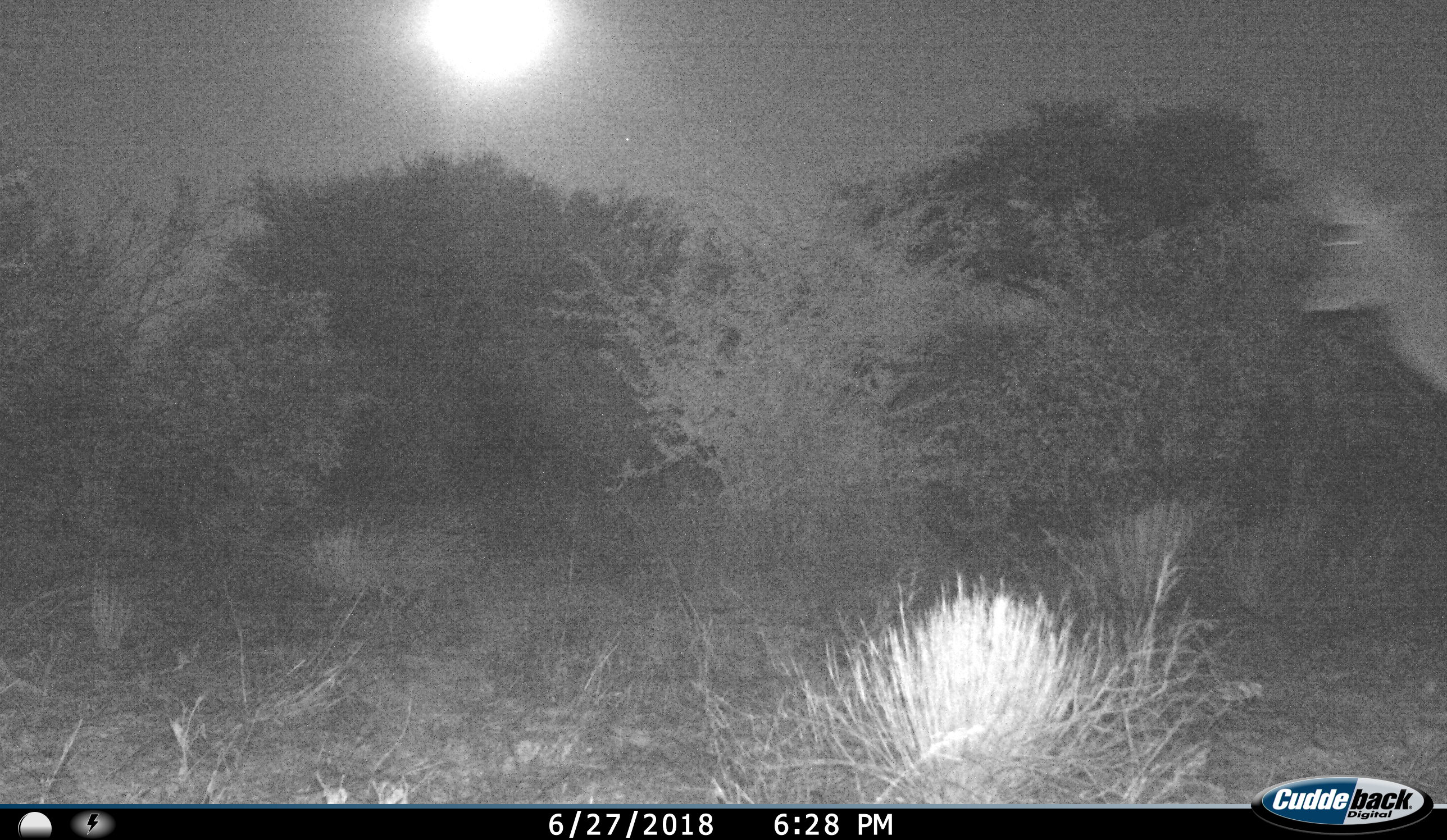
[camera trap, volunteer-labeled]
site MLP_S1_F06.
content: unidentified animal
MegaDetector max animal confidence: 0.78